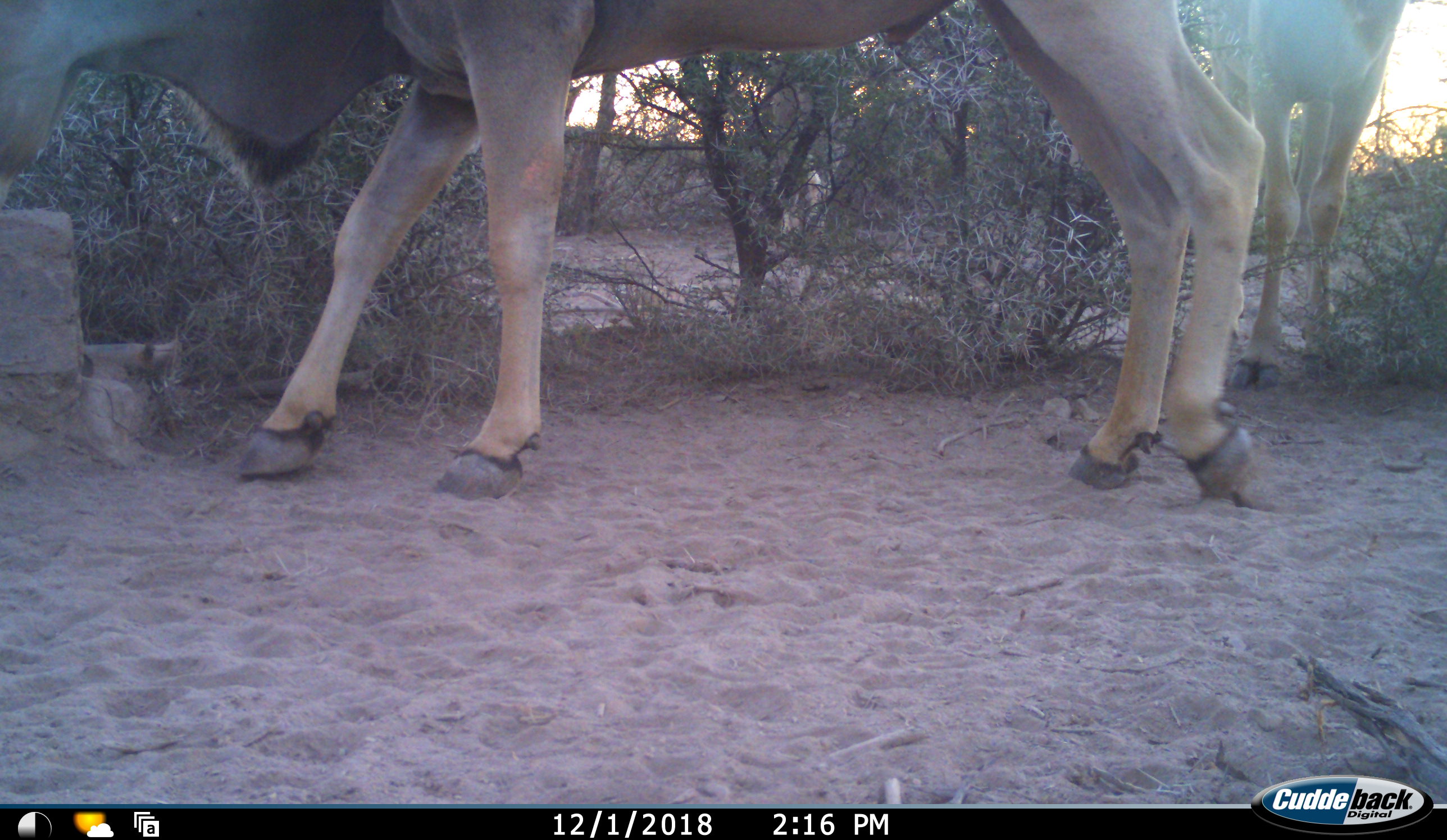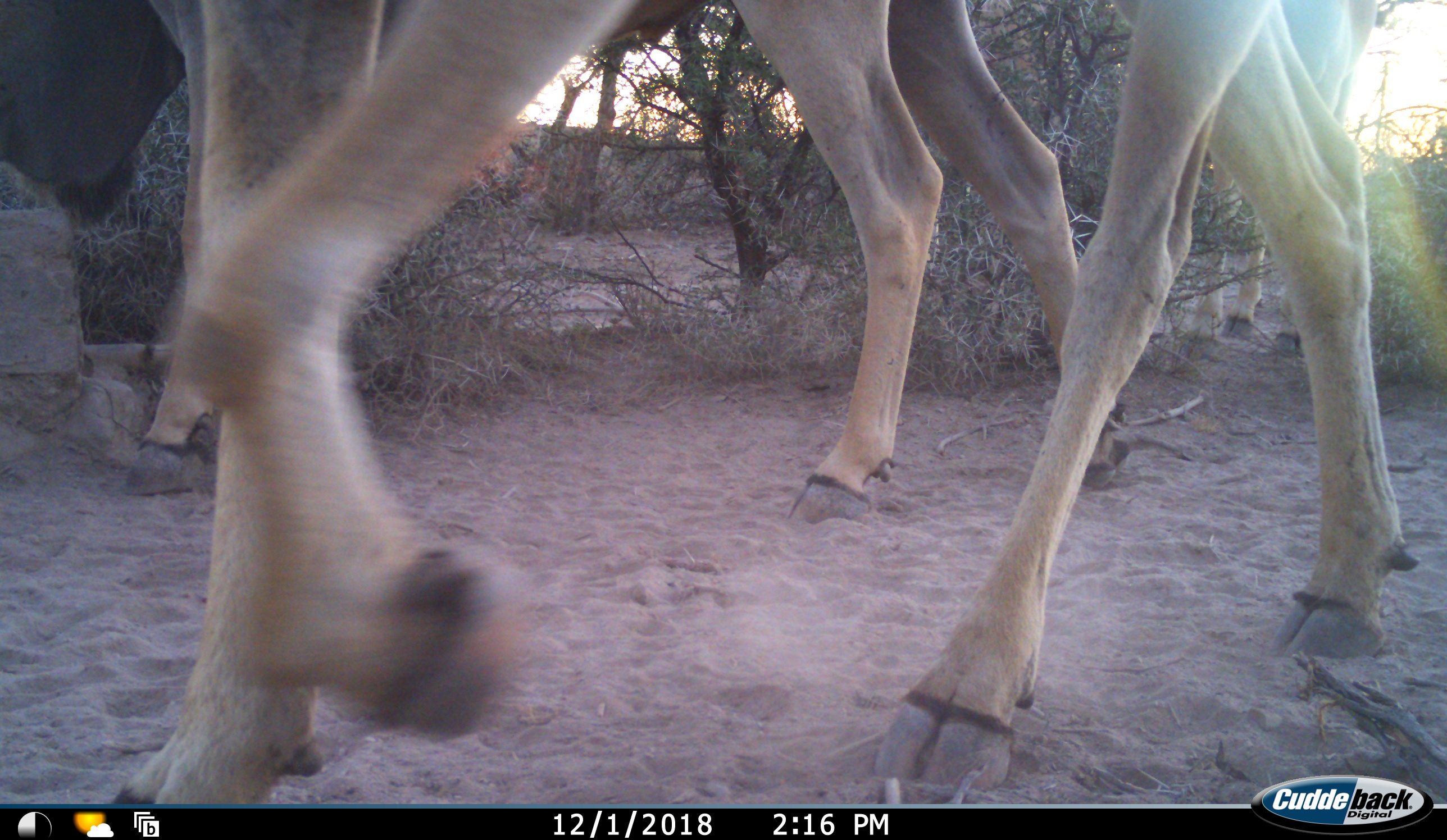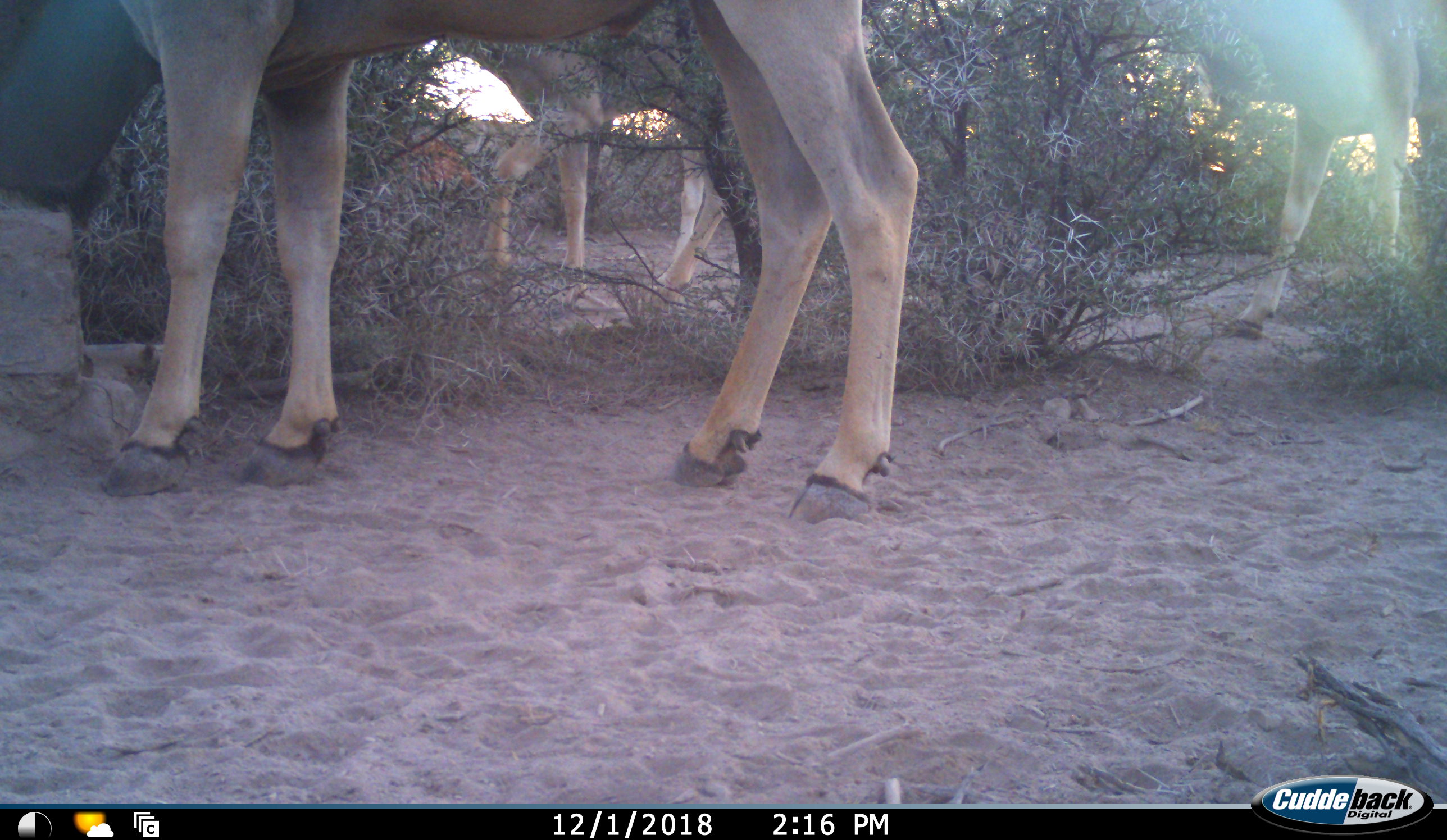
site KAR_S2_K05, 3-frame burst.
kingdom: Animalia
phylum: Chordata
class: Mammalia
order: Artiodactyla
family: Bovidae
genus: Tragelaphus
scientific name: Tragelaphus oryx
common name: eland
Eland (Tragelaphus oryx), count 4. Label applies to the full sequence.